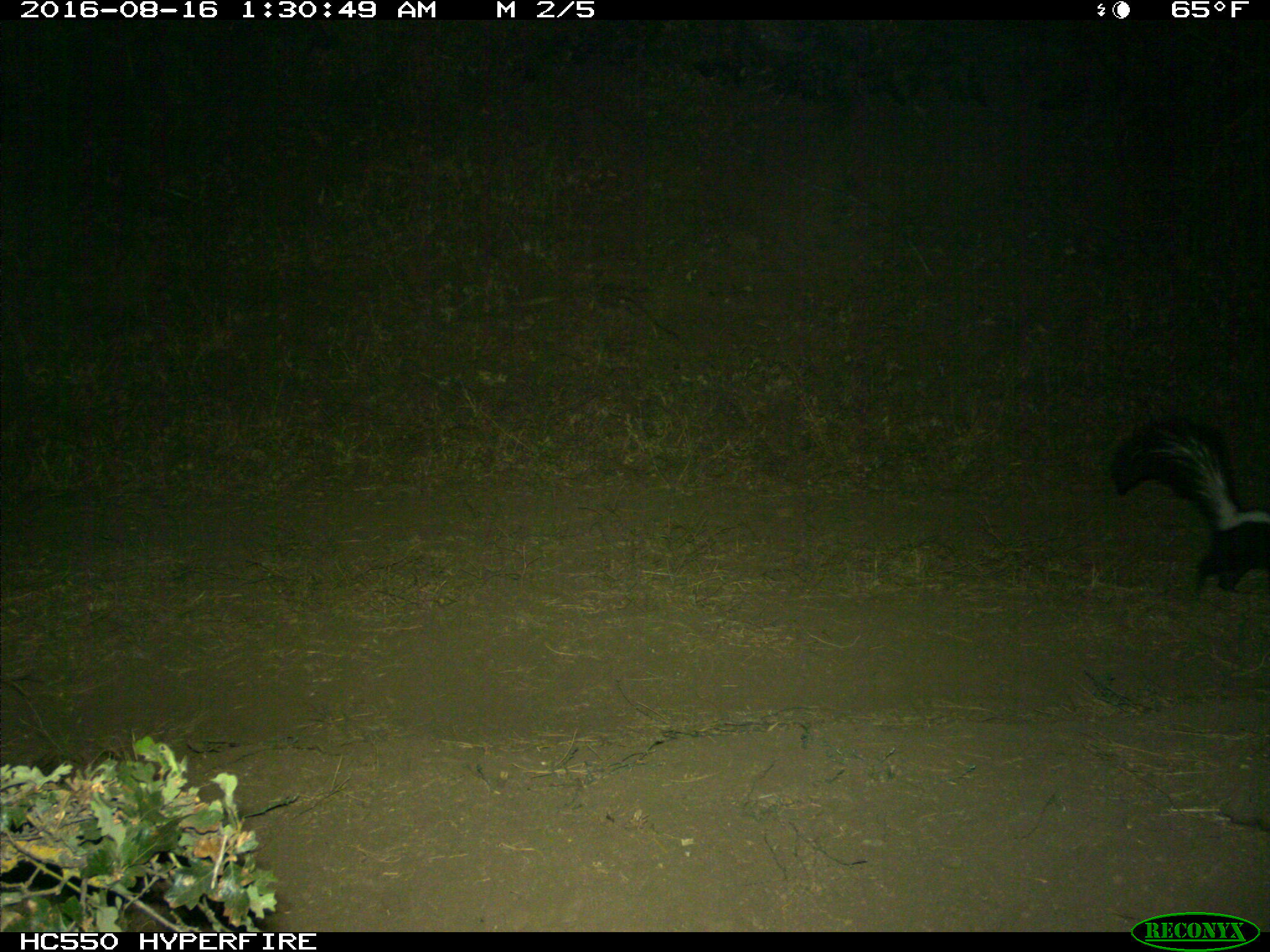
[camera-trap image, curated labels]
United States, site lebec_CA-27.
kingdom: Animalia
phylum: Chordata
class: Mammalia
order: Carnivora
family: Mephitidae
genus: Mephitis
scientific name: Mephitis mephitis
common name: striped skunk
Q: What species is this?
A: Mephitis mephitis (striped skunk).